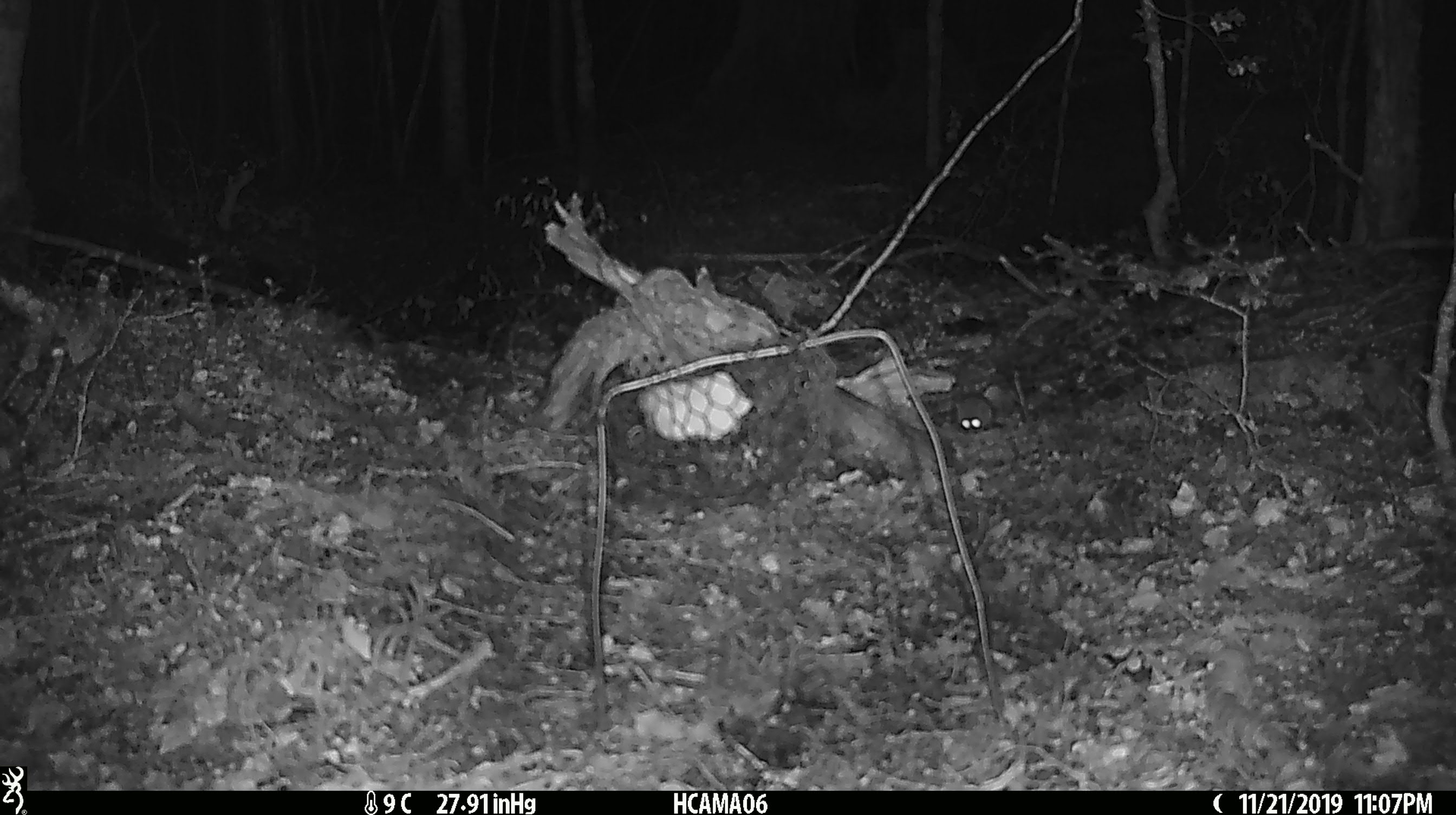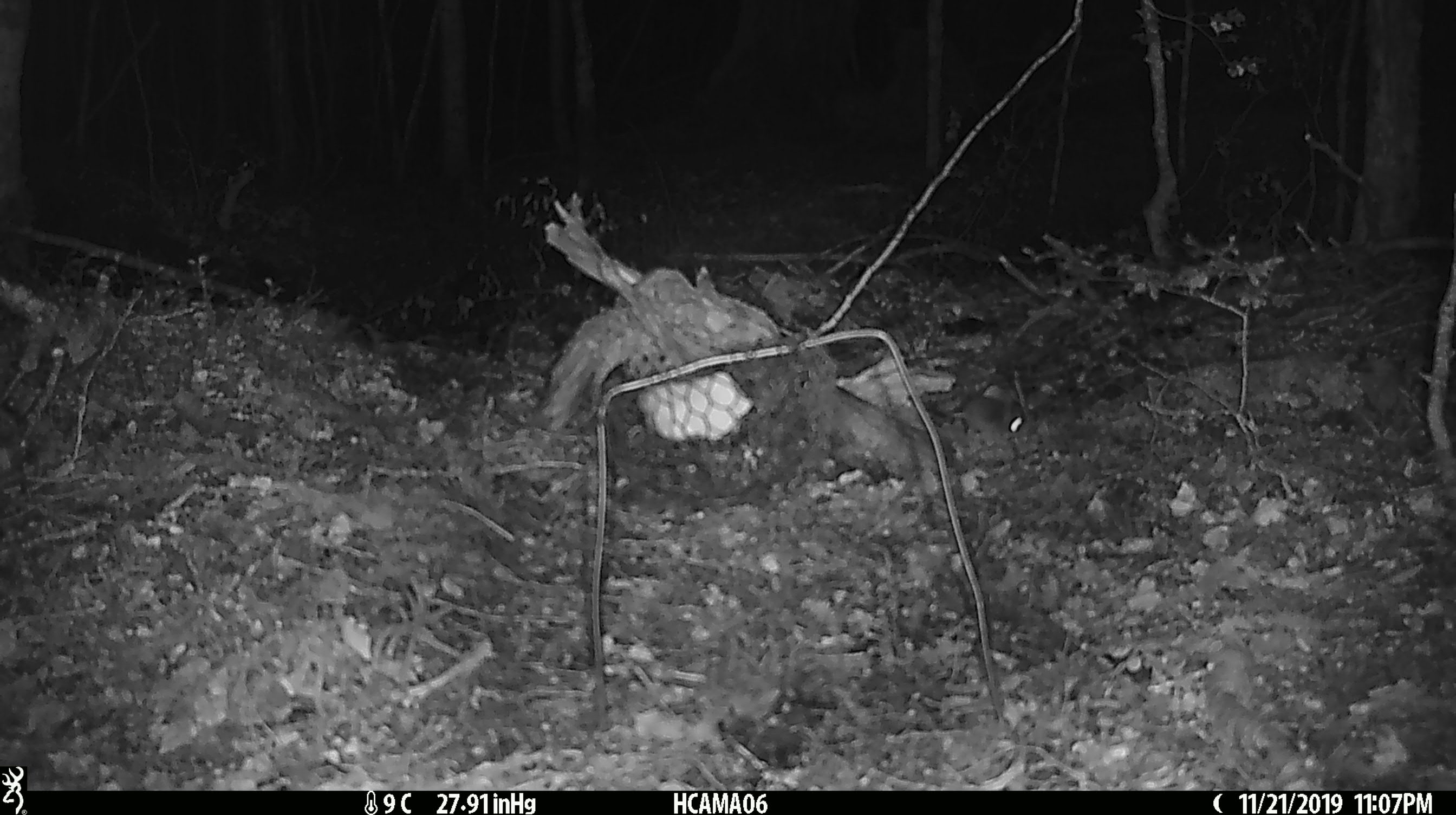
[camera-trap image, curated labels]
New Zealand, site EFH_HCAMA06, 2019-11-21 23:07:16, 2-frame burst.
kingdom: Animalia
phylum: Chordata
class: Mammalia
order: Rodentia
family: Muridae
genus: Mus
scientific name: Mus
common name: mouse